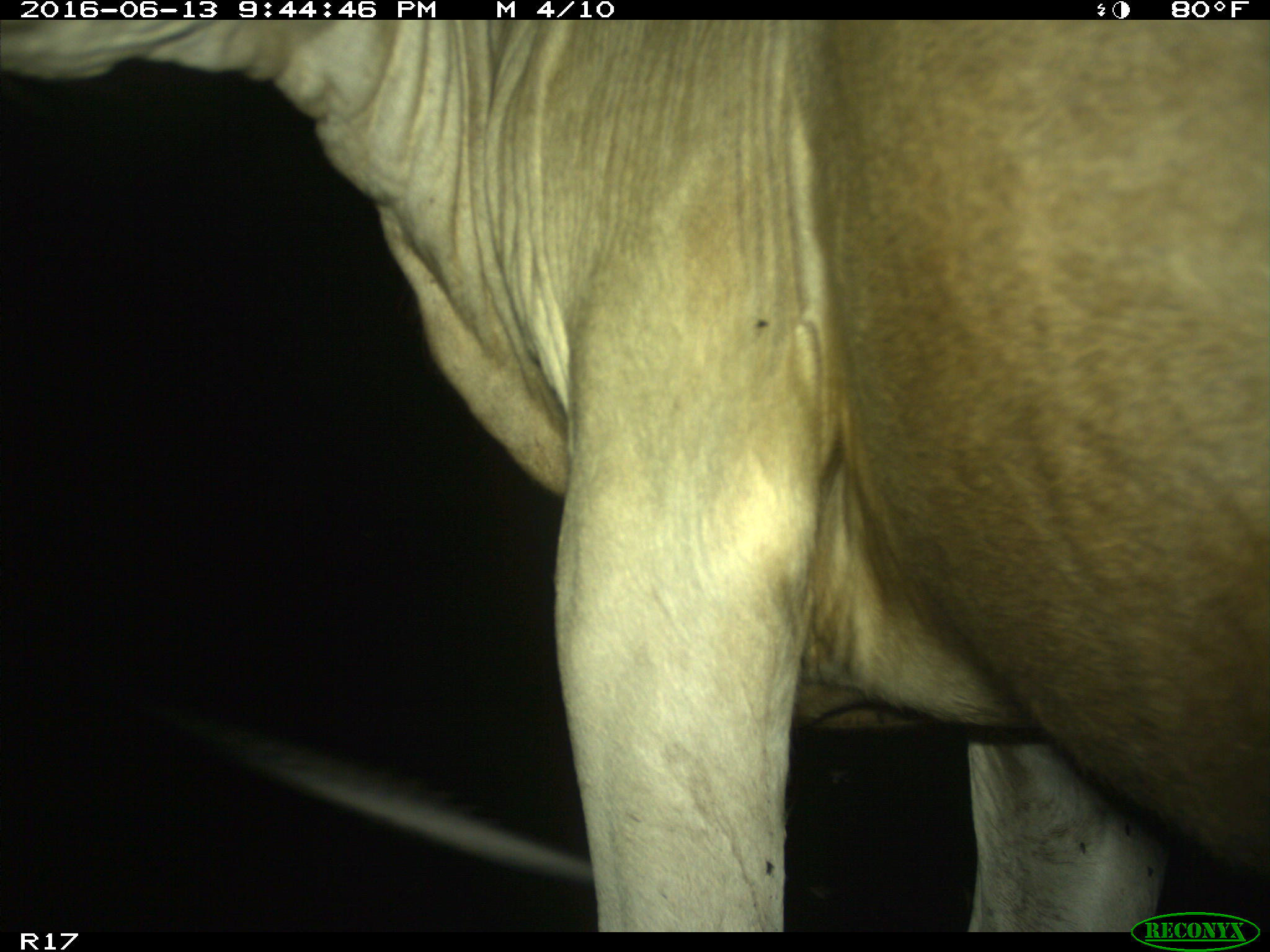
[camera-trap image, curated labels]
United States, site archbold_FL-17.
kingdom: Animalia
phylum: Chordata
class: Mammalia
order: Artiodactyla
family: Bovidae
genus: Bos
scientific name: Bos taurus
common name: domestic cow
Bos taurus (domestic cow).